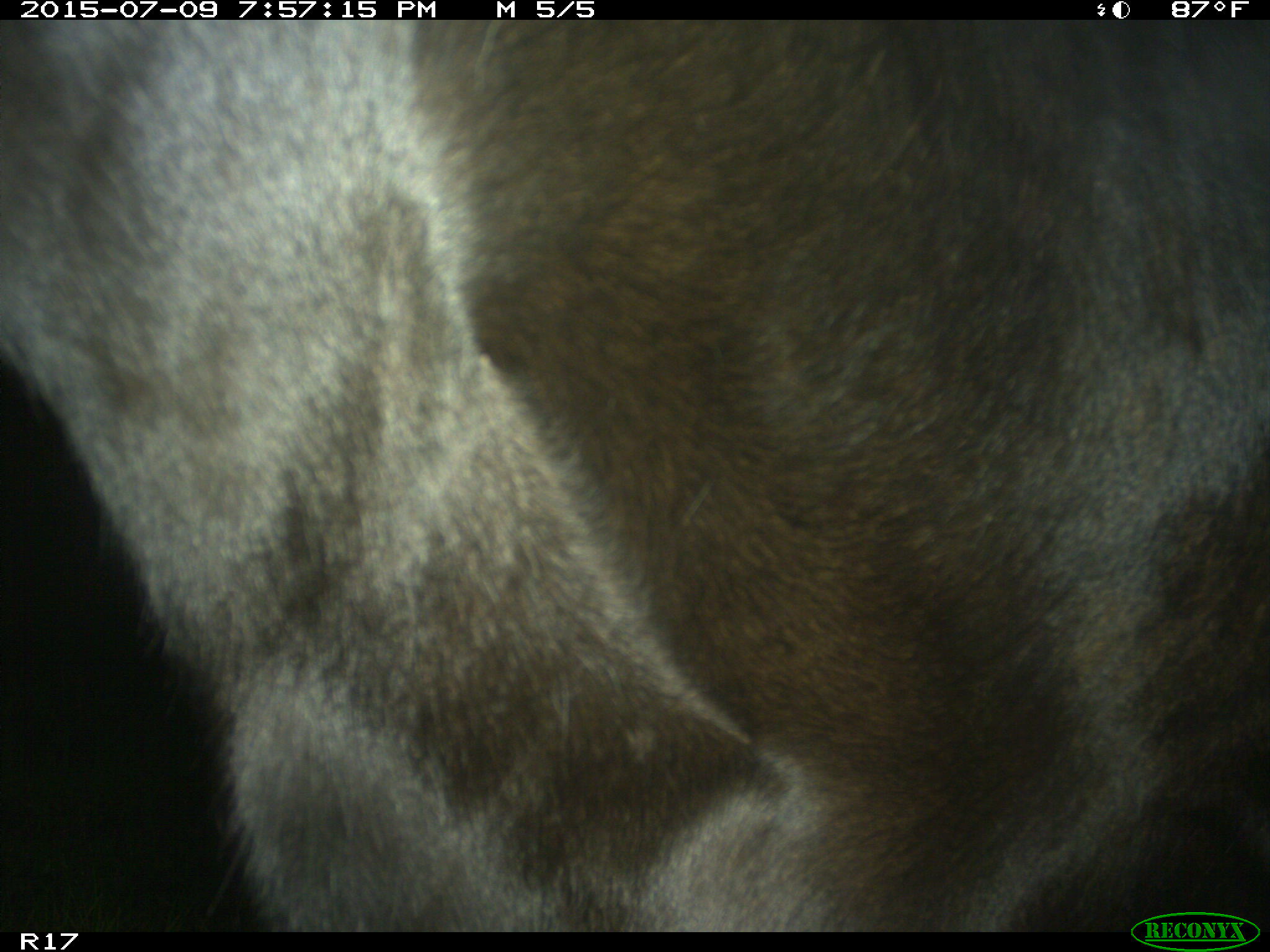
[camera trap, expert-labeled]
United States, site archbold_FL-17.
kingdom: Animalia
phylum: Chordata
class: Mammalia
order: Artiodactyla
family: Bovidae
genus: Bos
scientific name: Bos taurus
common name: domestic cow